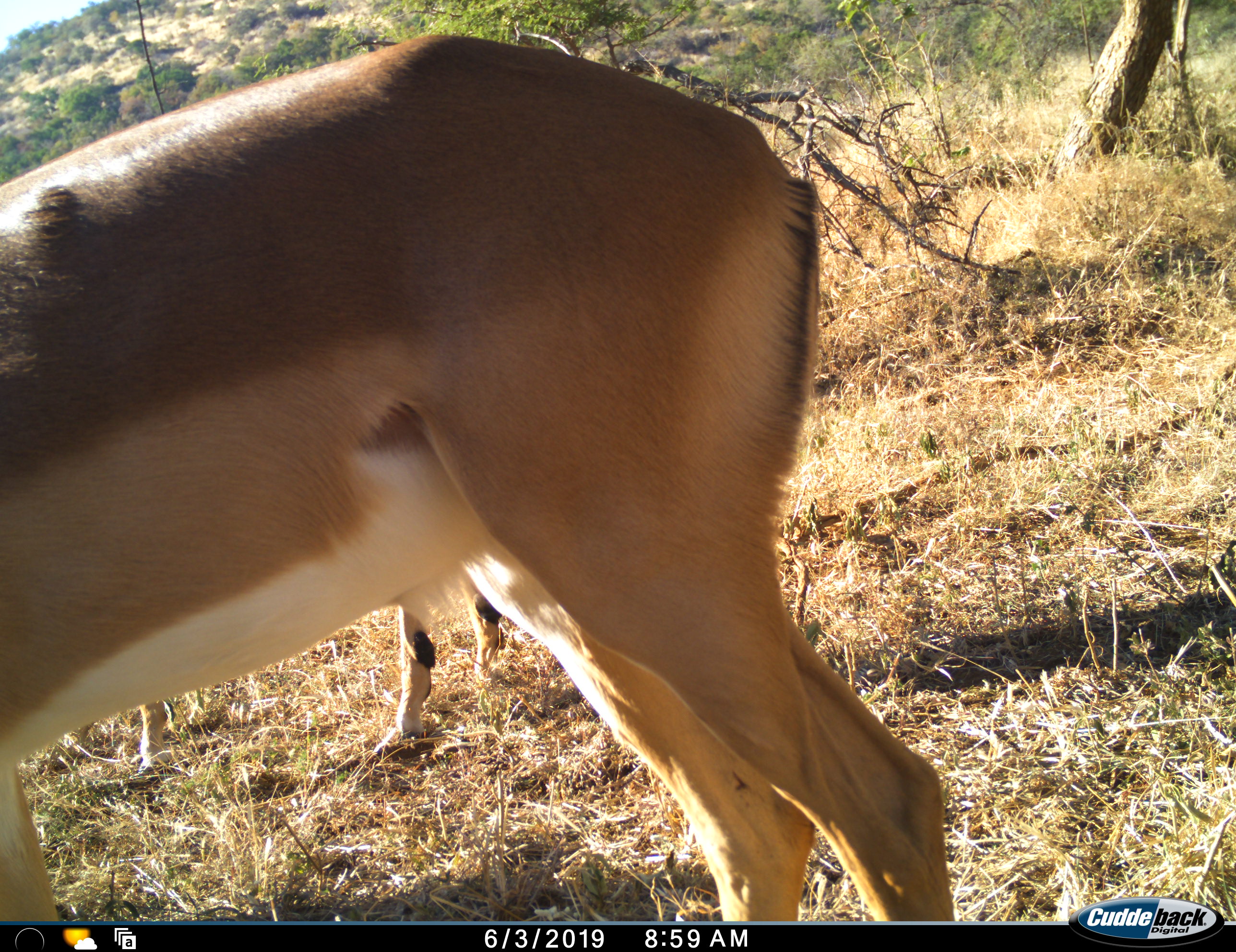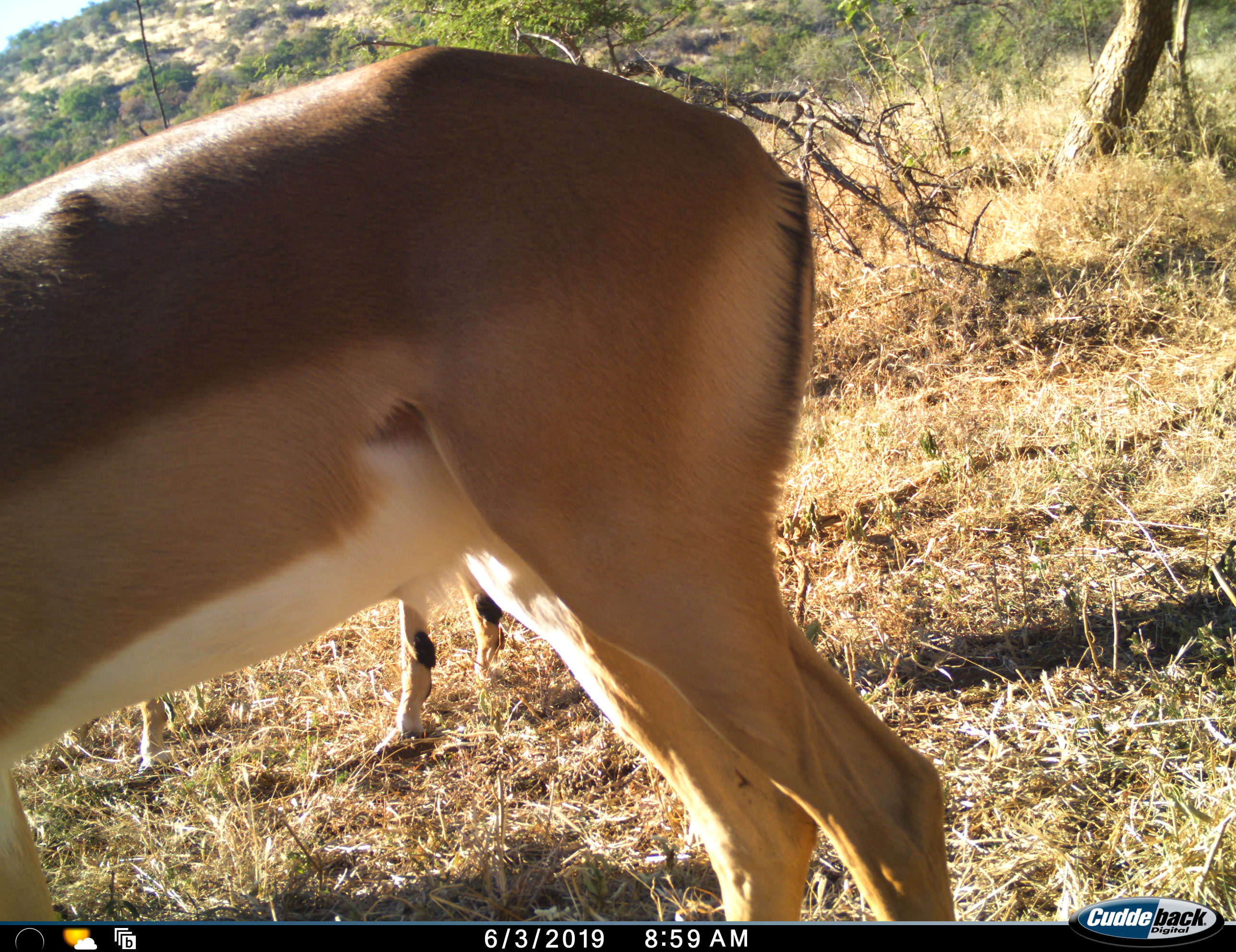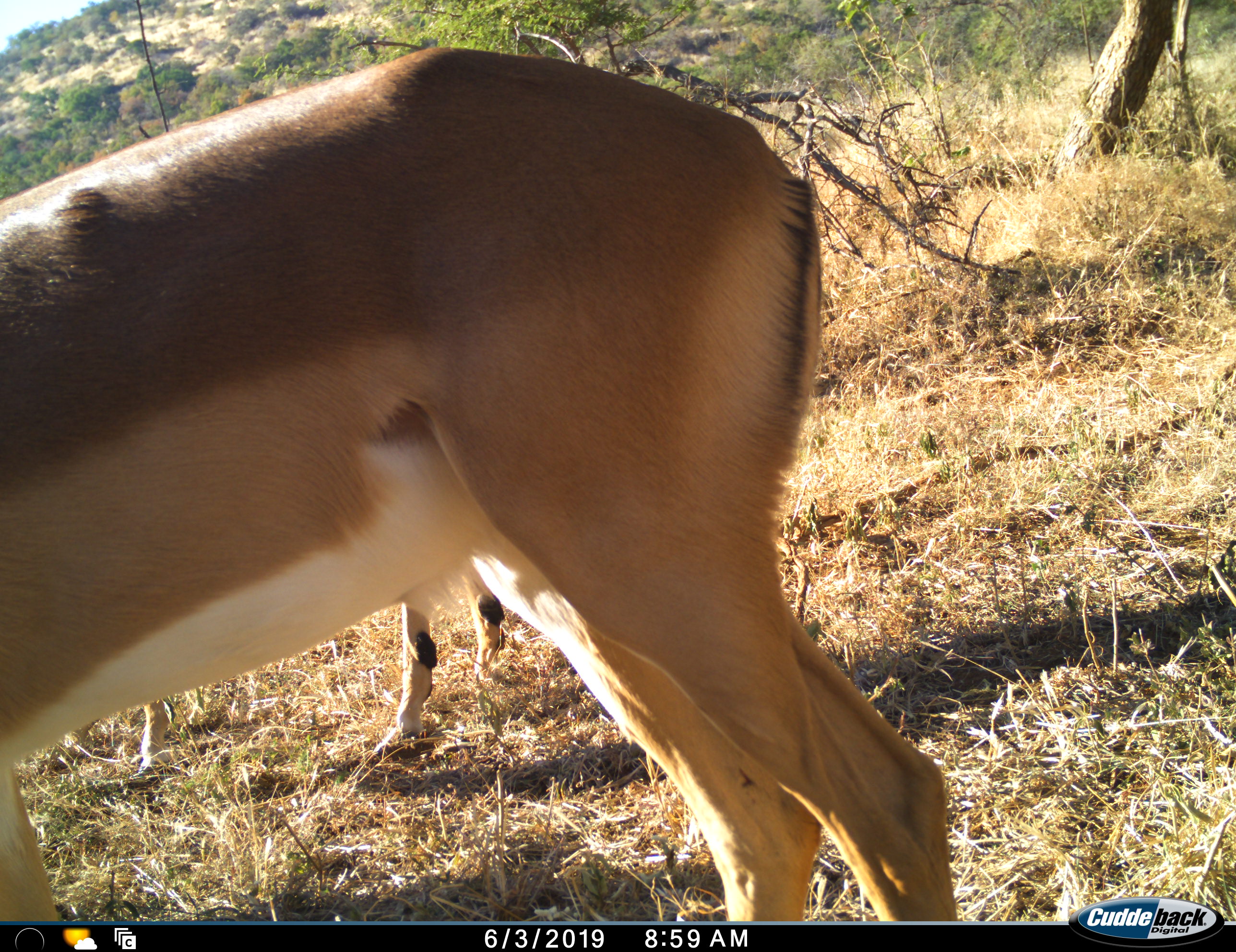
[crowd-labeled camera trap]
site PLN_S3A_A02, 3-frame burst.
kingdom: Animalia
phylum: Chordata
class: Mammalia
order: Artiodactyla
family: Bovidae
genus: Aepyceros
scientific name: Aepyceros melampus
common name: impala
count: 2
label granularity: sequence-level